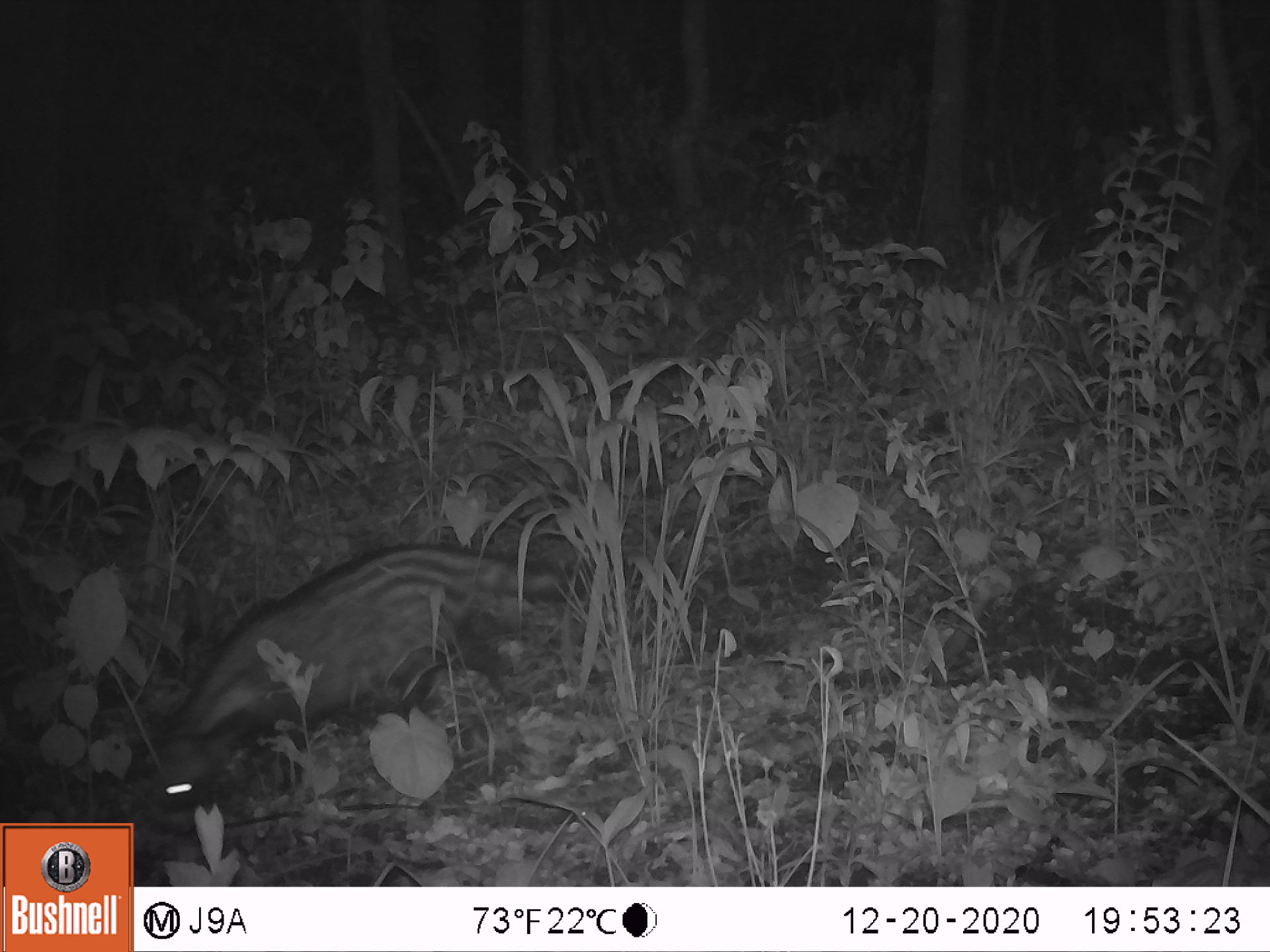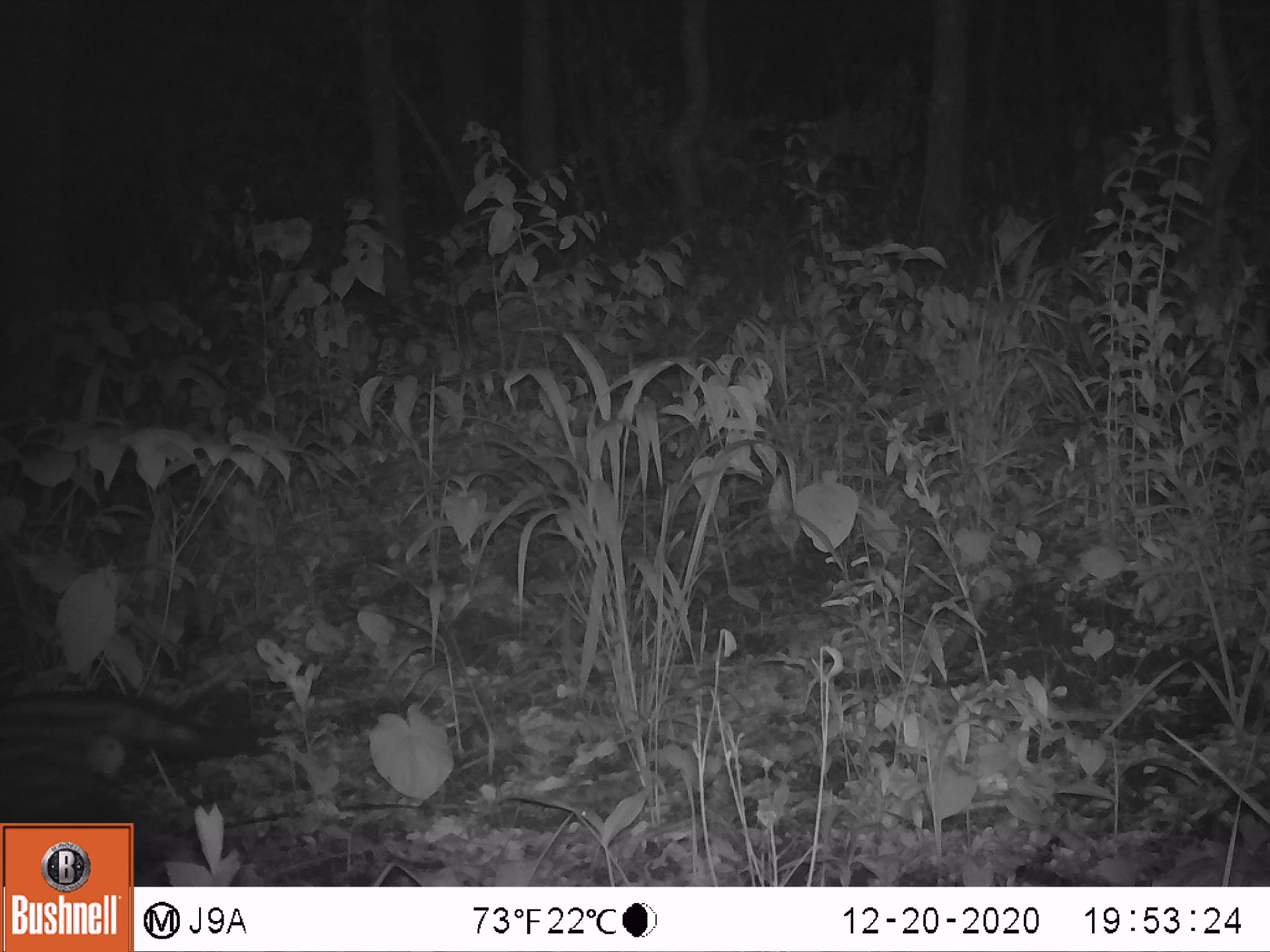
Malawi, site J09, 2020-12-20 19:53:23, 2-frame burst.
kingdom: Animalia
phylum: Chordata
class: Mammalia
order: Carnivora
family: Viverridae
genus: Civettictis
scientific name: Civettictis civetta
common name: african civet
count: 1